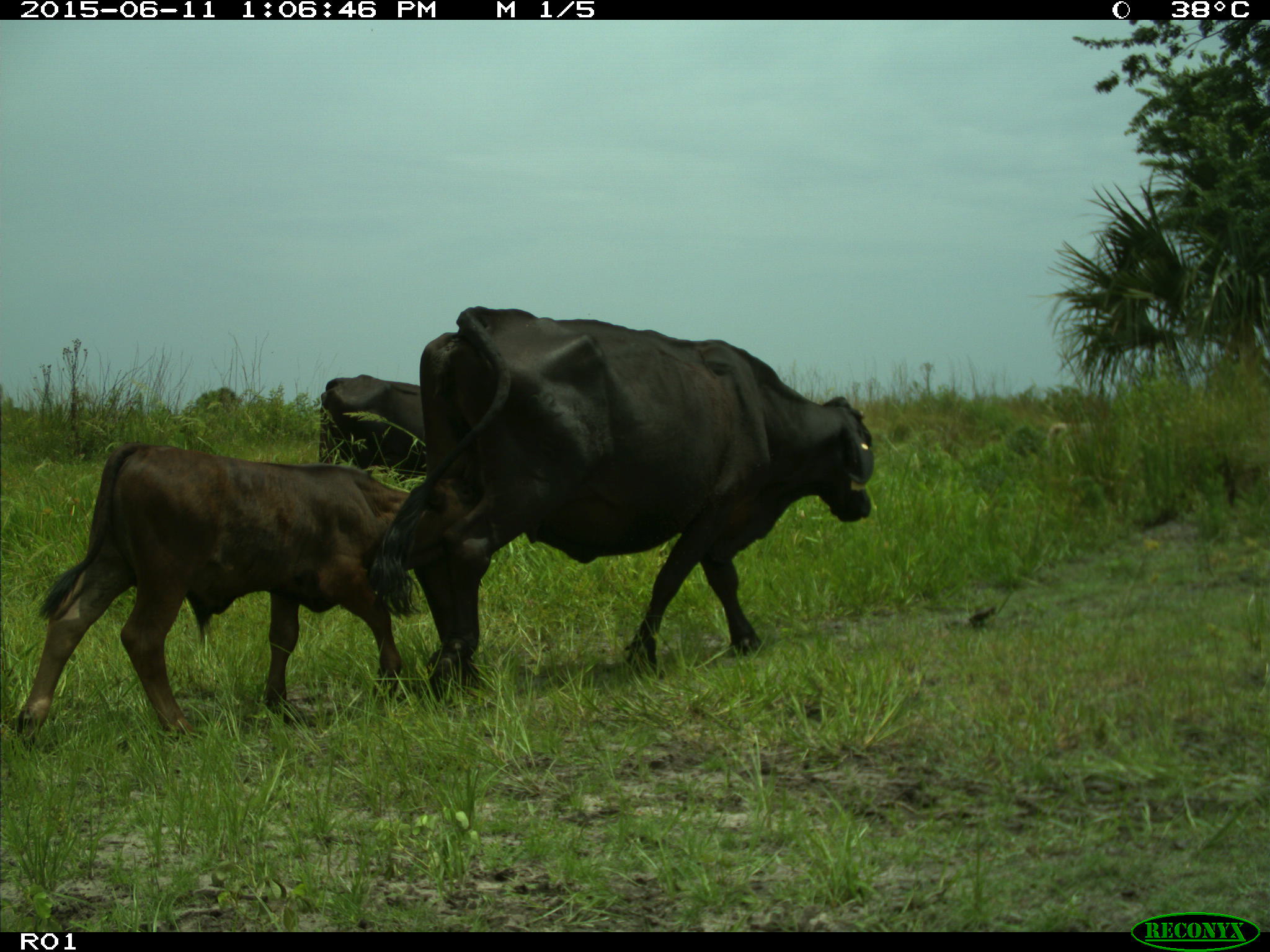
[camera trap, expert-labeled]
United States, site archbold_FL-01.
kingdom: Animalia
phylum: Chordata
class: Mammalia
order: Artiodactyla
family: Bovidae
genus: Bos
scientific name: Bos taurus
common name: domestic cow